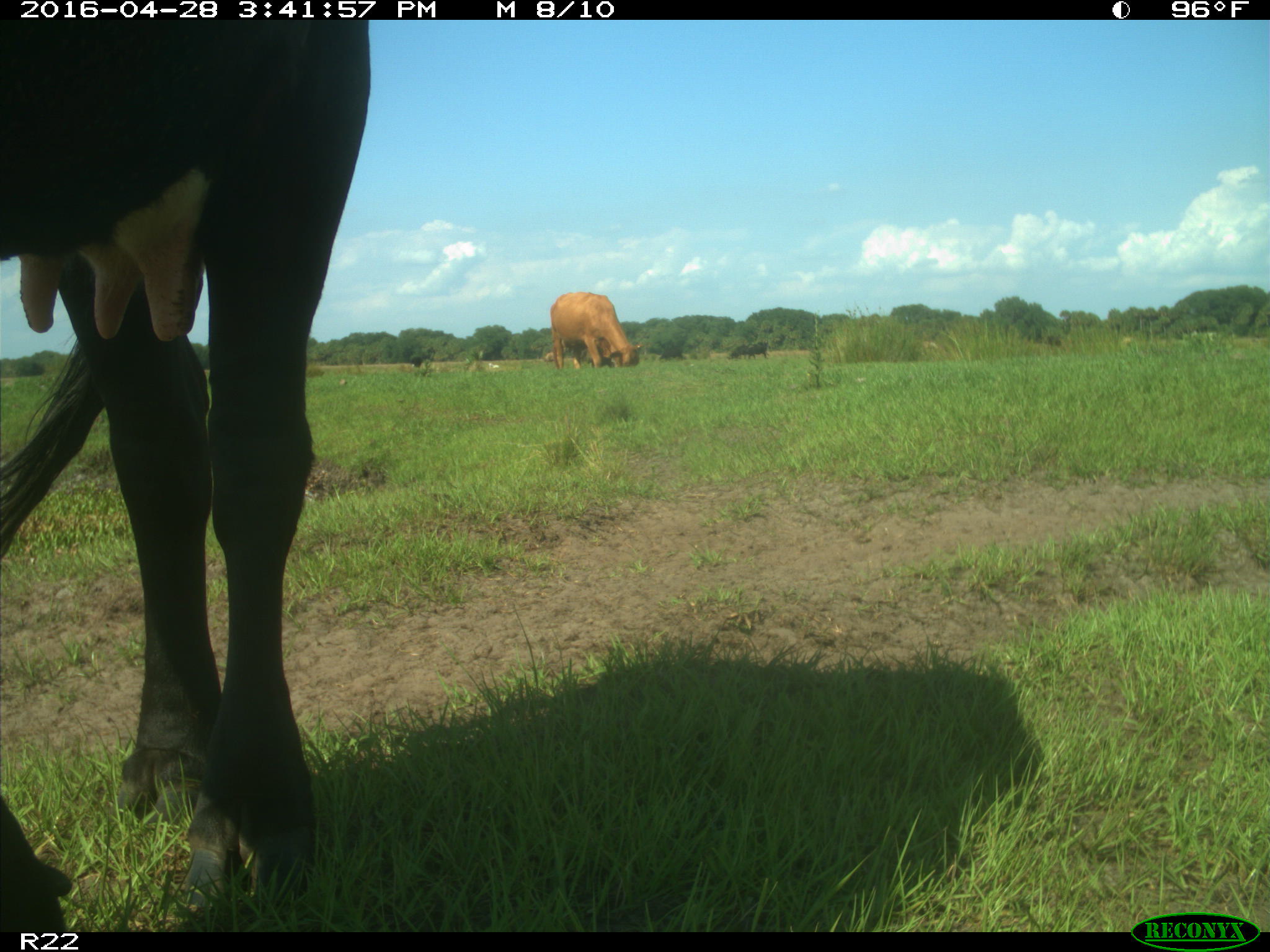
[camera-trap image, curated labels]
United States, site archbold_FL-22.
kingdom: Animalia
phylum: Chordata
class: Mammalia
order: Artiodactyla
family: Bovidae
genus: Bos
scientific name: Bos taurus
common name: domestic cow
Bos taurus (domestic cow).